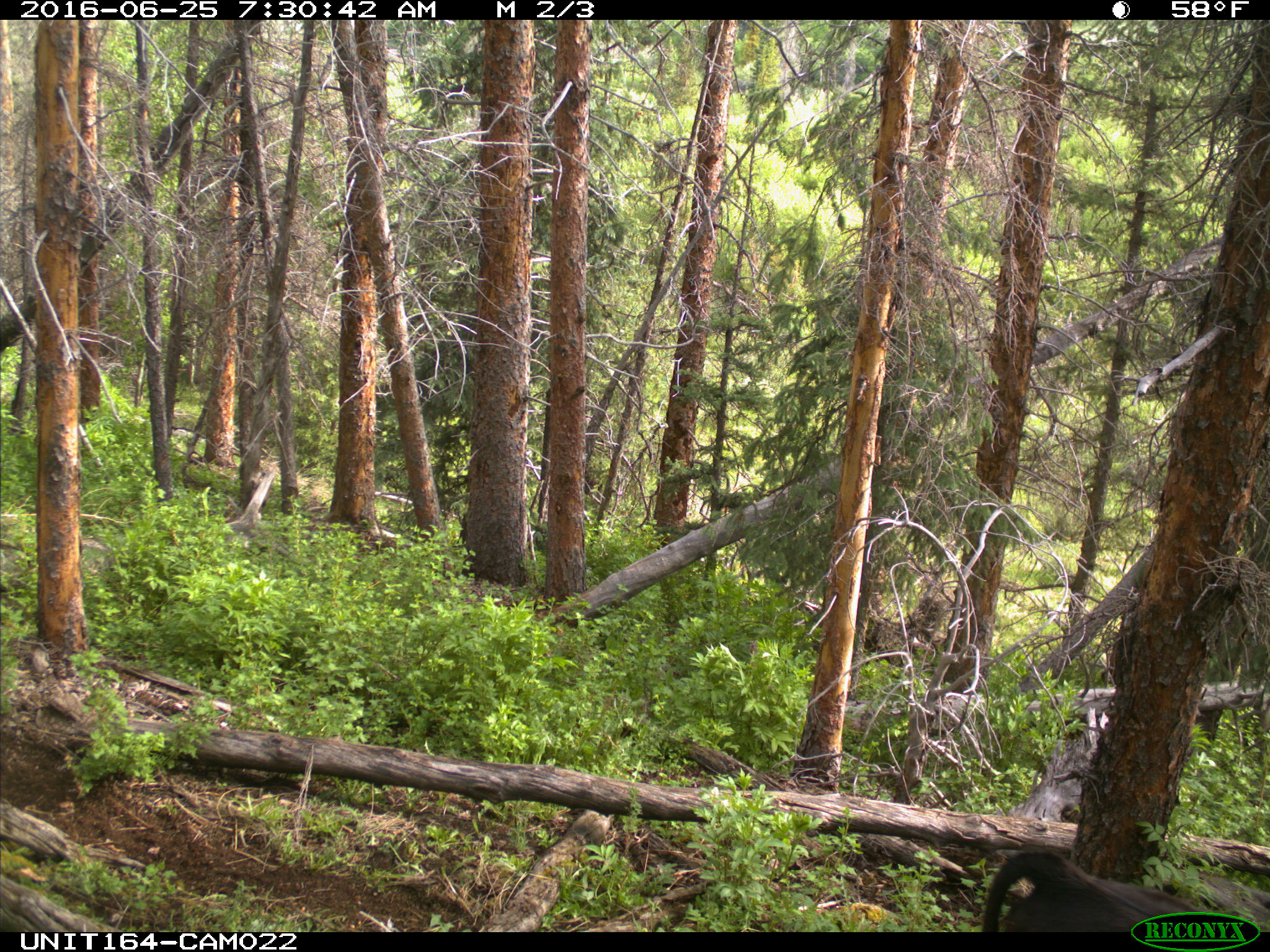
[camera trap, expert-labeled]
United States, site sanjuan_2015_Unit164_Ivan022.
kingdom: Animalia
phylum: Chordata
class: Mammalia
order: Artiodactyla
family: Bovidae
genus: Bos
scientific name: Bos taurus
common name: domestic cow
Bos taurus (domestic cow).